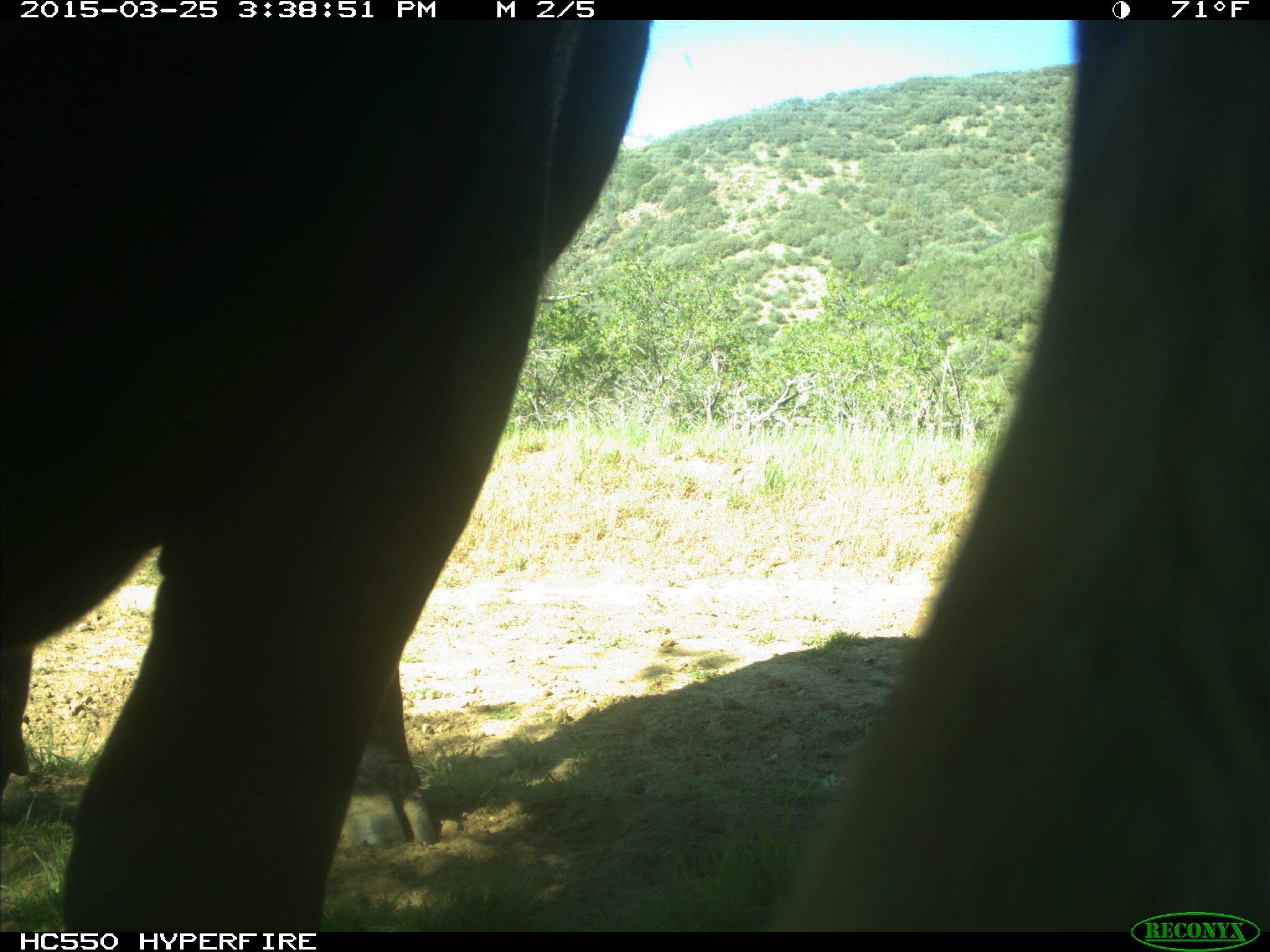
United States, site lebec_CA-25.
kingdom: Animalia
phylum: Chordata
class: Mammalia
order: Artiodactyla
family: Bovidae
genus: Bos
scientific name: Bos taurus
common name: domestic cow